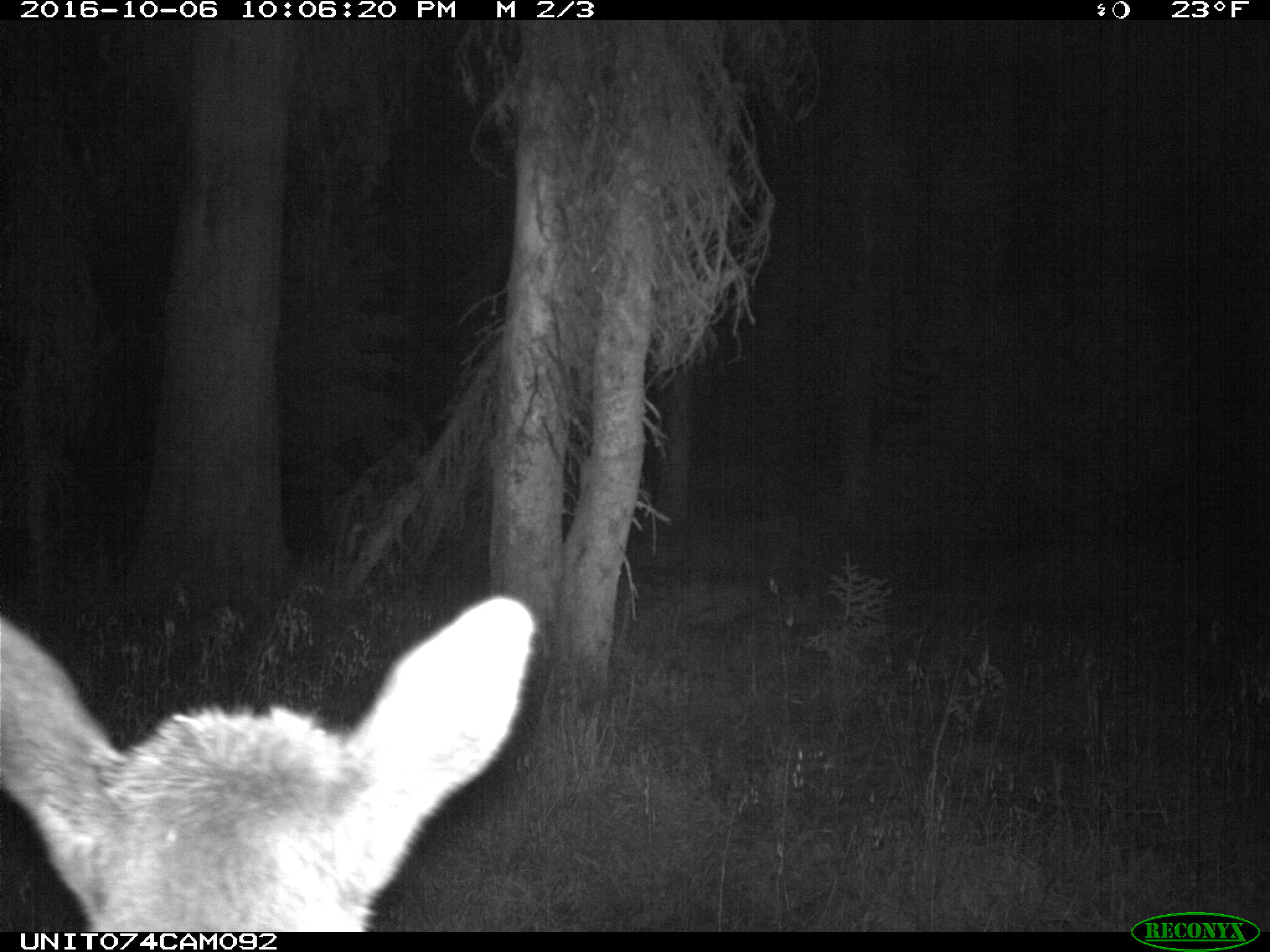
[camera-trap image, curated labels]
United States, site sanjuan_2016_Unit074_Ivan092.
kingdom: Animalia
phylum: Chordata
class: Mammalia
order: Artiodactyla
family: Cervidae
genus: Cervus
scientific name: Cervus elaphus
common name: red deer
Cervus elaphus (red deer).